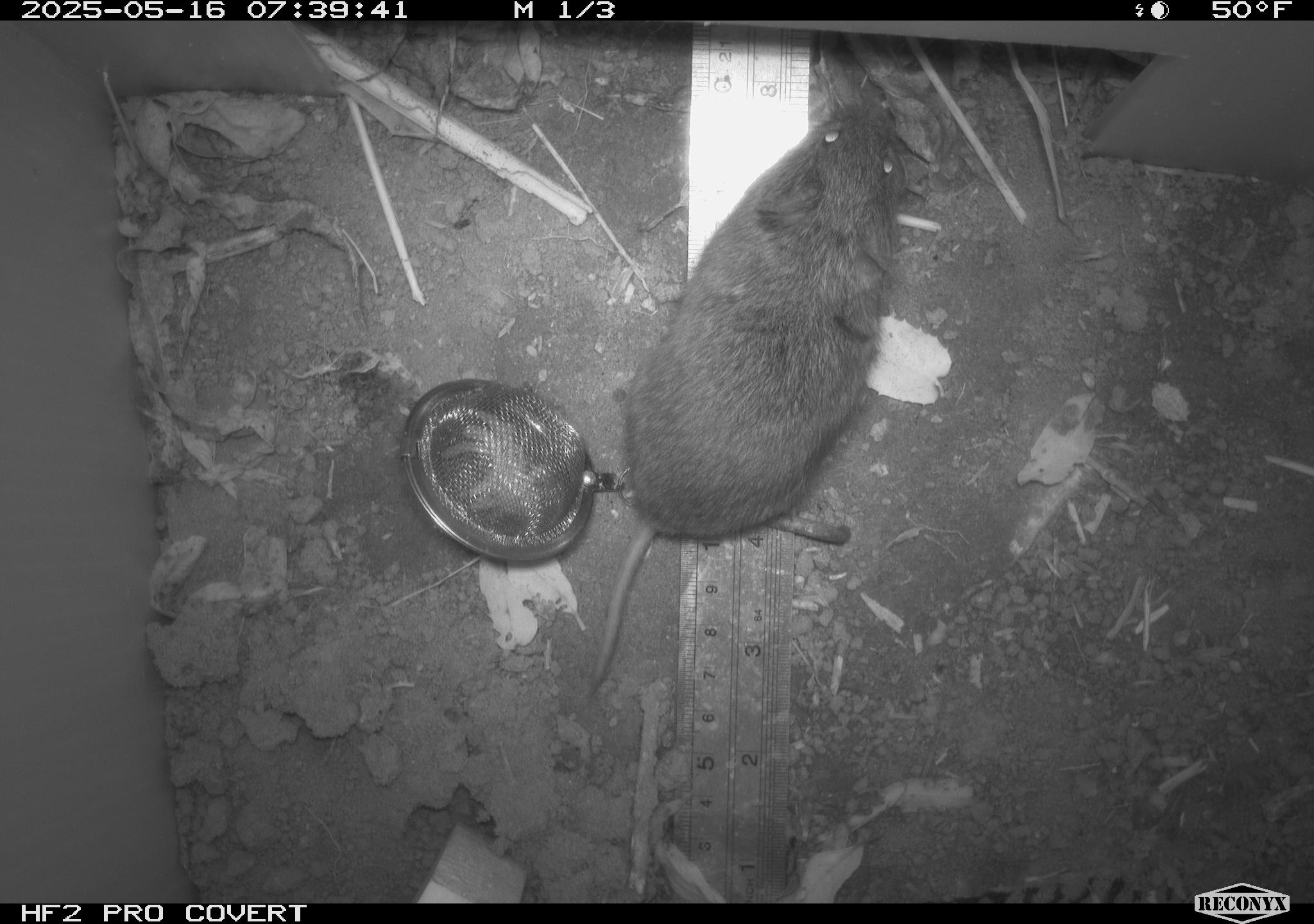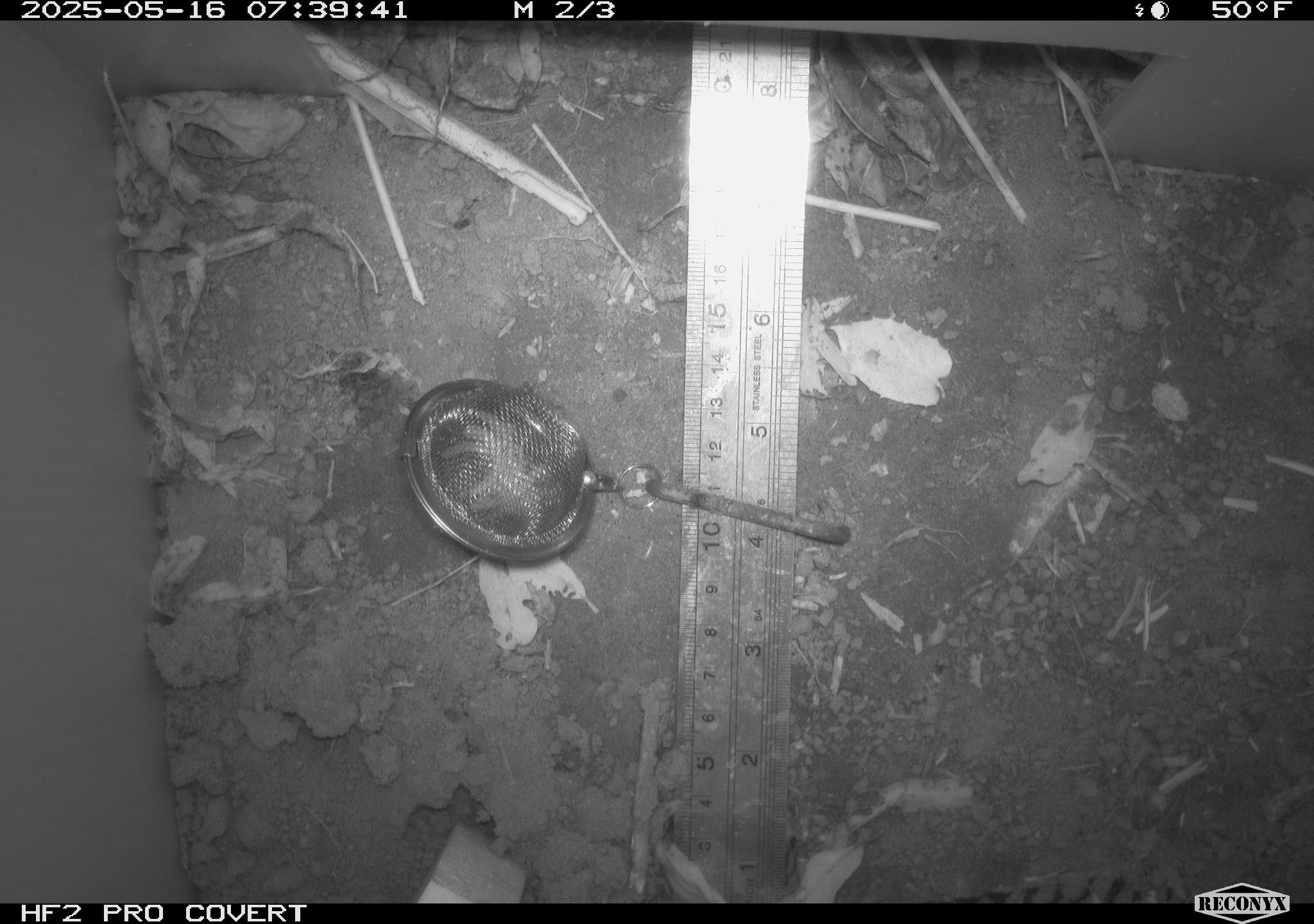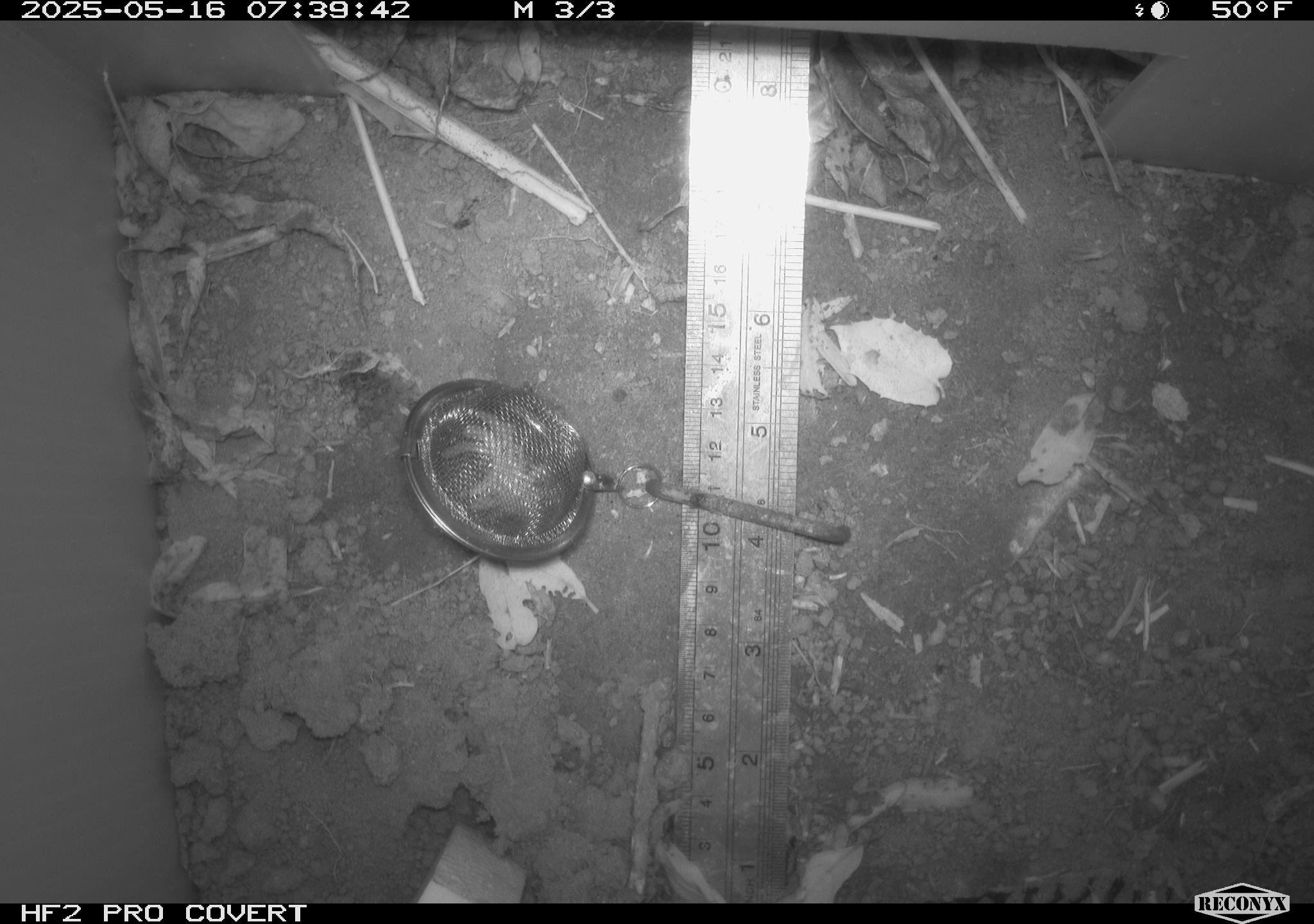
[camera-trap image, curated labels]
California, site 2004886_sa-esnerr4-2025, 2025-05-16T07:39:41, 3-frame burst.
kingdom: Animalia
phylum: Chordata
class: Mammalia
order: Rodentia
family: Cricetidae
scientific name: Arvicolinae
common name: voles, lemmings, and muskrats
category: arvicolinae subfamily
Arvicolinae subfamily (voles, lemmings, and muskrats) (Arvicolinae).